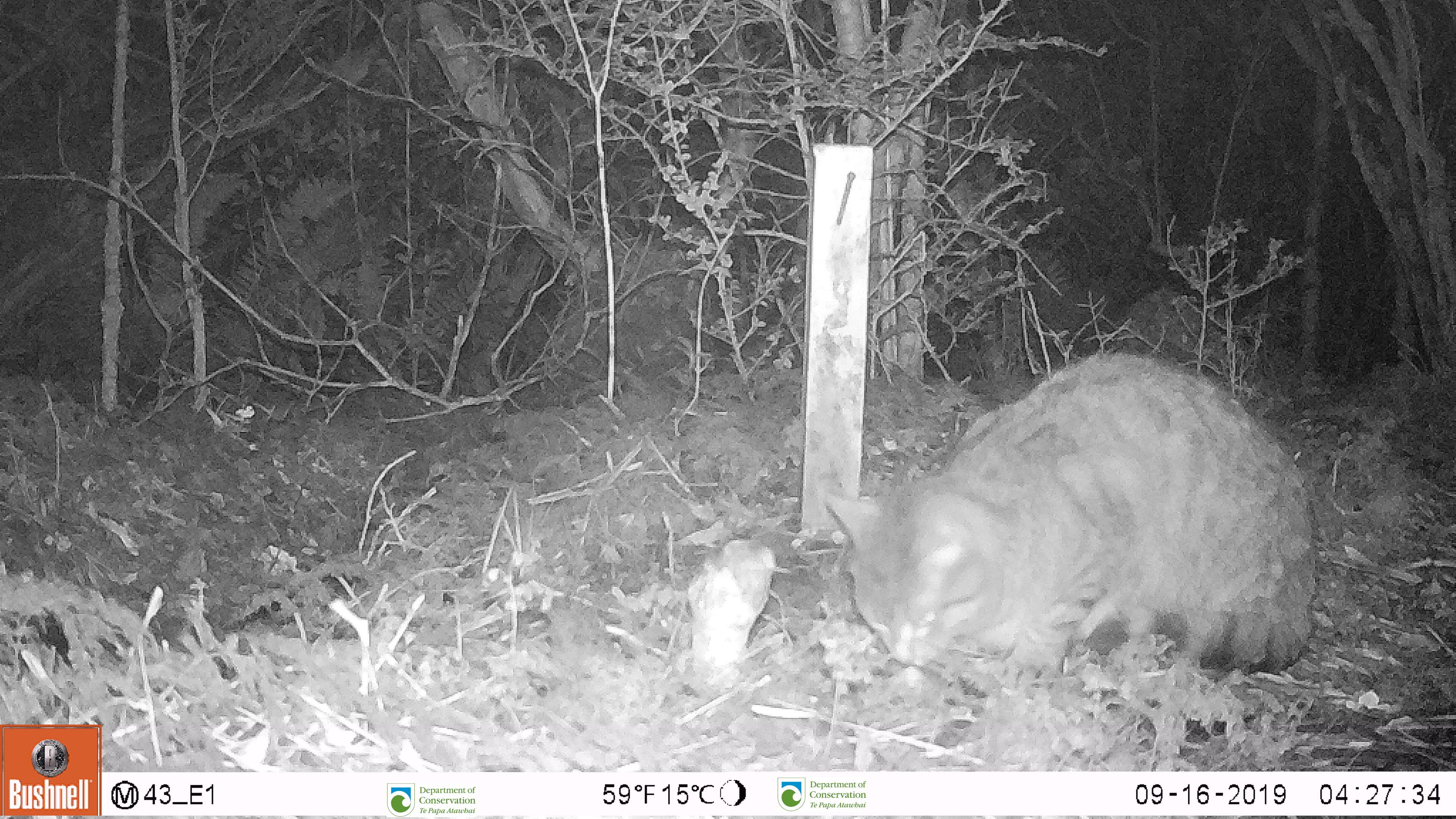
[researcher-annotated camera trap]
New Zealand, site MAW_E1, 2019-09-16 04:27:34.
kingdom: Animalia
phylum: Chordata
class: Mammalia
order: Carnivora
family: Felidae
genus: Felis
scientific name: Felis catus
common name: domestic cat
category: cat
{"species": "cat (domestic cat) (Felis catus)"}